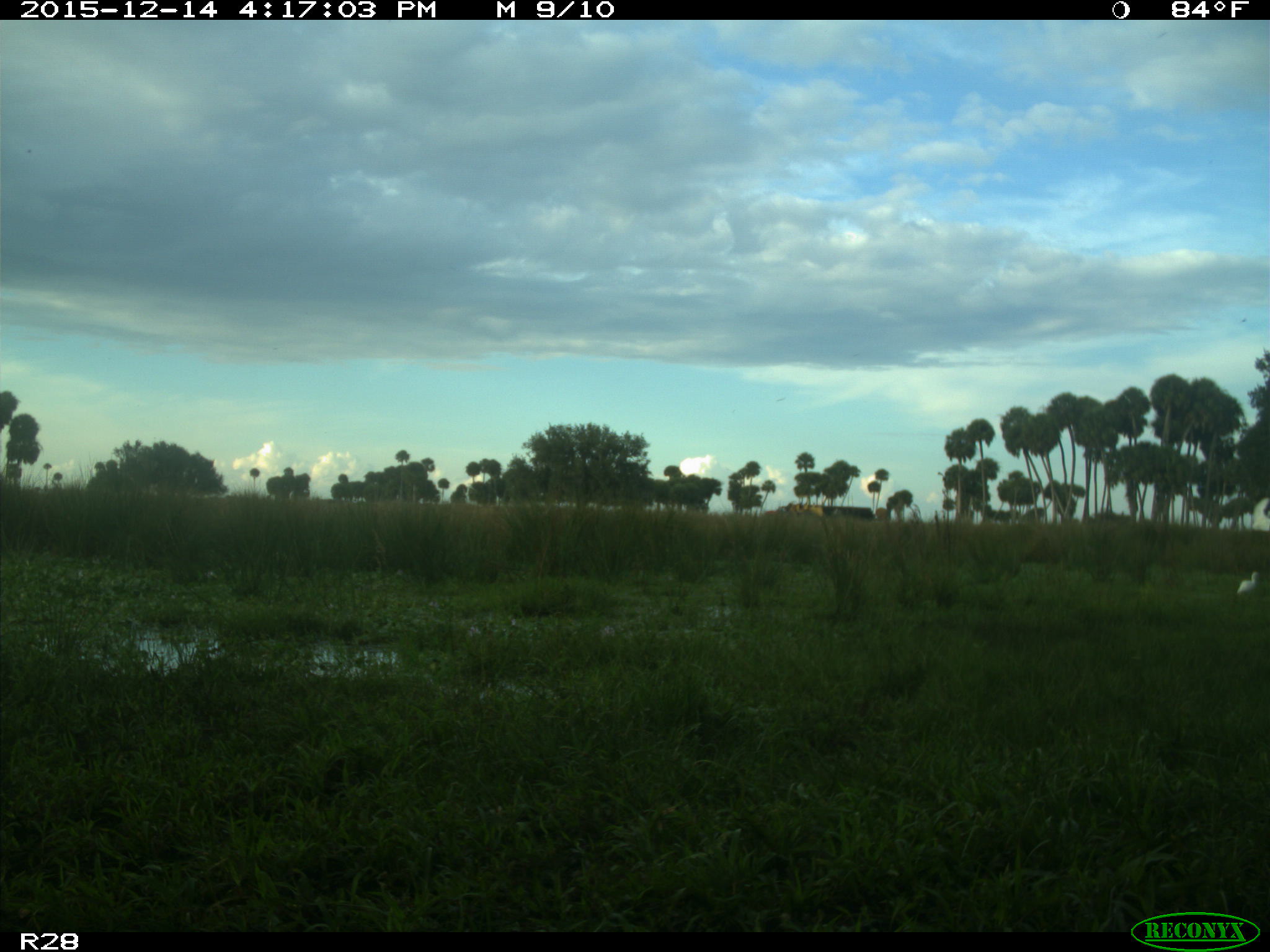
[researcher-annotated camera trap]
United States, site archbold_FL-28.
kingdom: Animalia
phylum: Chordata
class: Mammalia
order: Artiodactyla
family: Bovidae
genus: Bos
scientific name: Bos taurus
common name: domestic cow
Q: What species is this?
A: Bos taurus (domestic cow).